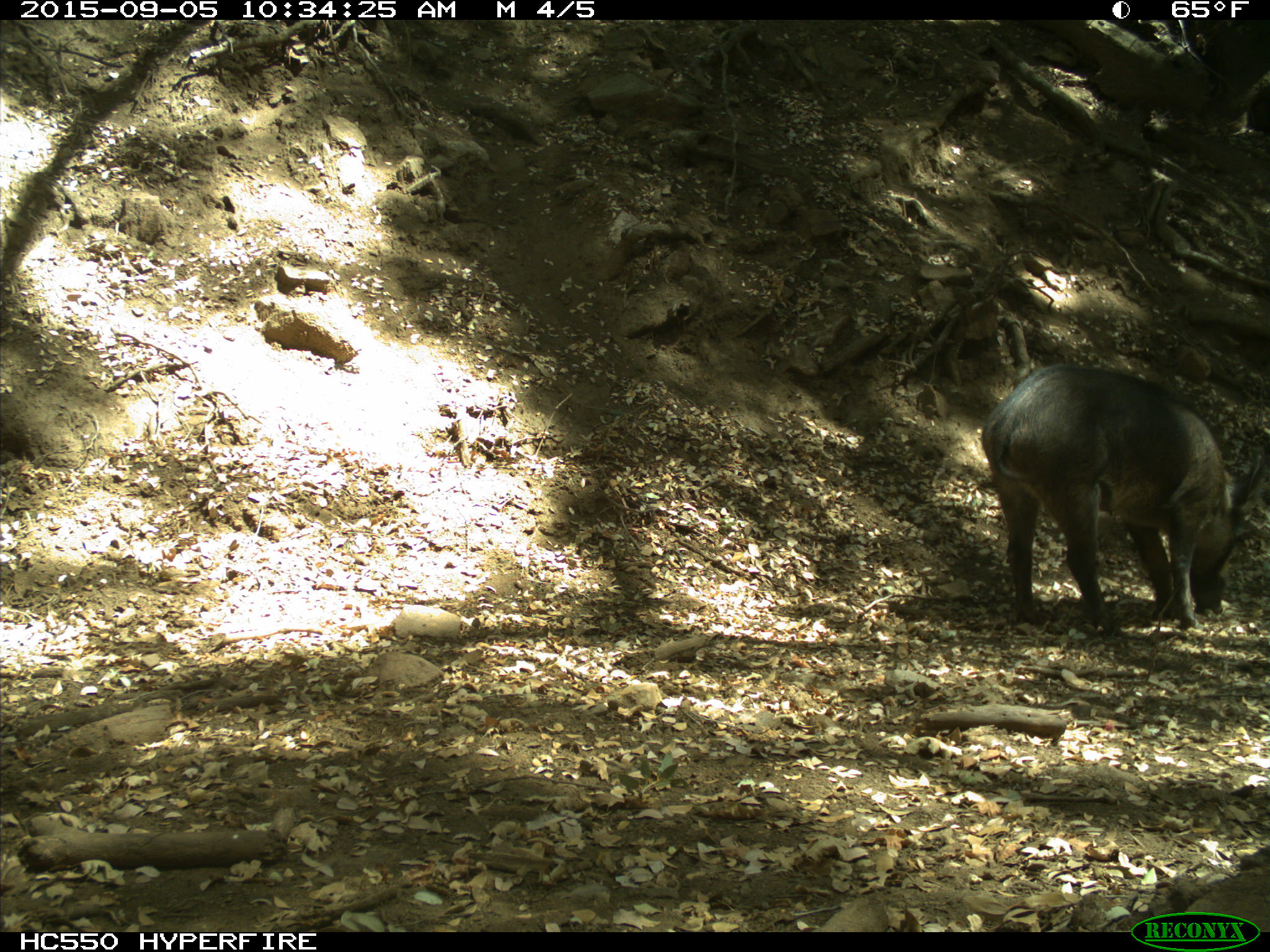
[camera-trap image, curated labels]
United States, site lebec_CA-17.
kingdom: Animalia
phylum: Chordata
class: Mammalia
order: Artiodactyla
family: Suidae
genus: Sus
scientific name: Sus scrofa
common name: wild boar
Sus scrofa (wild boar).